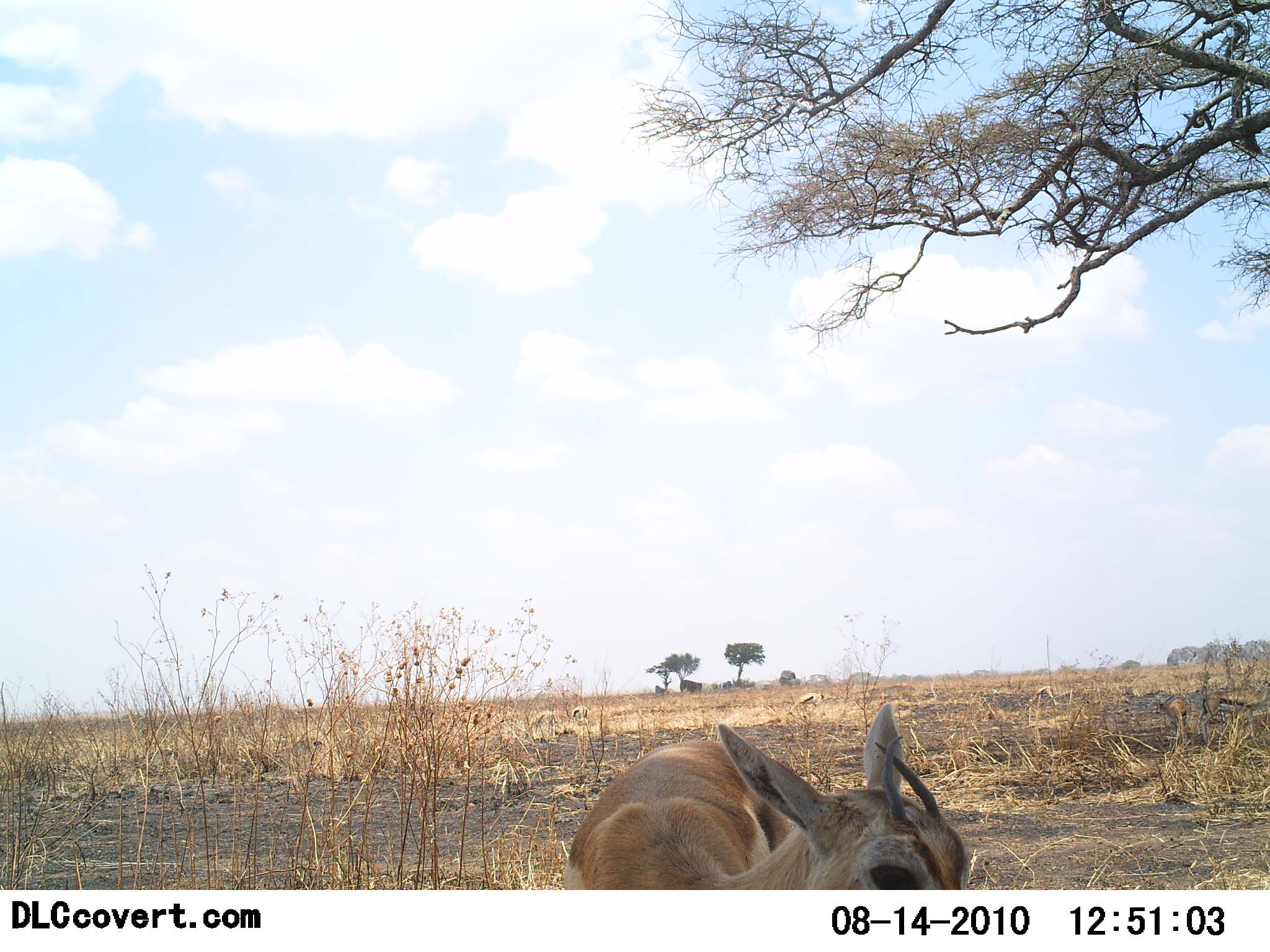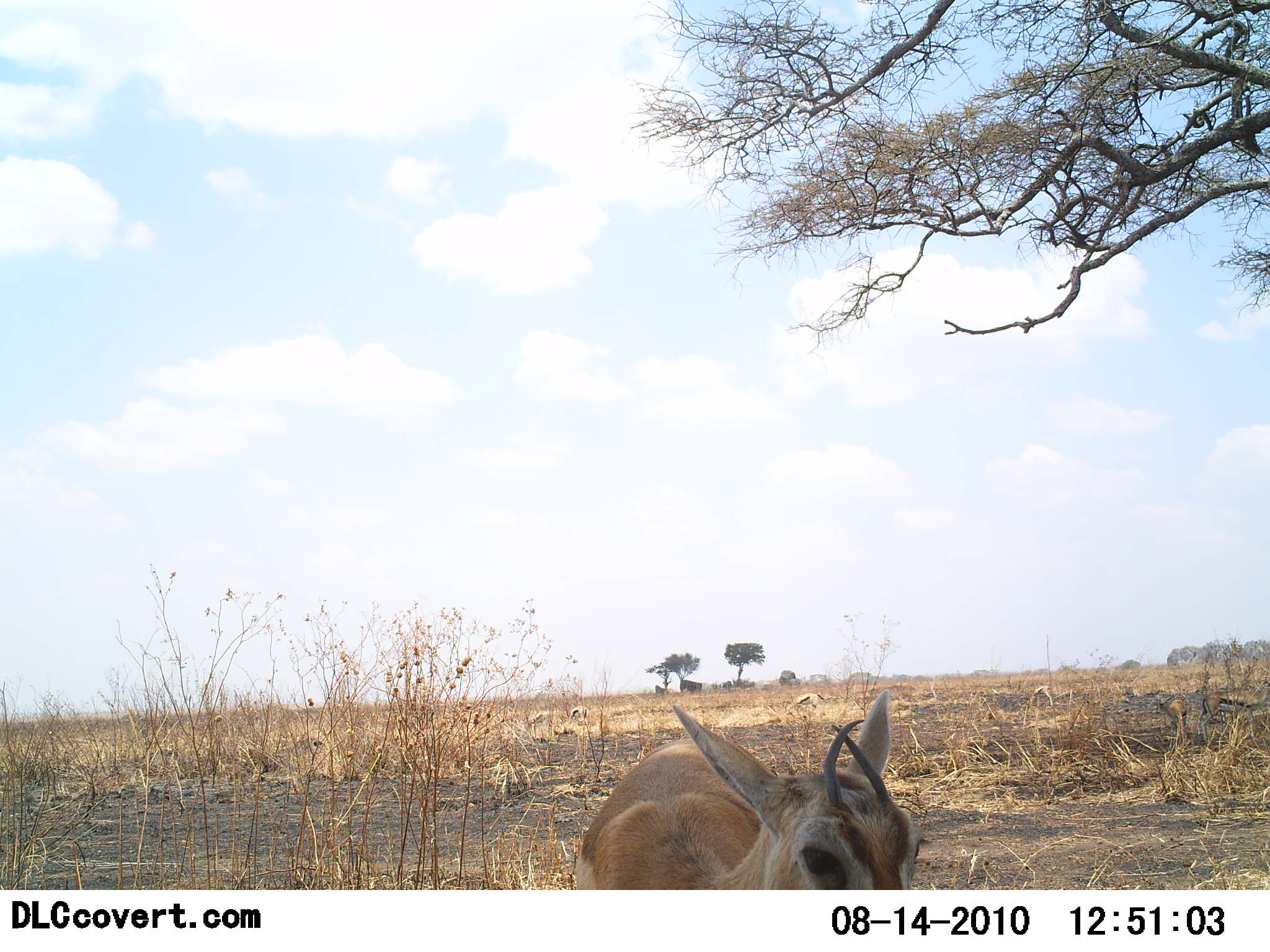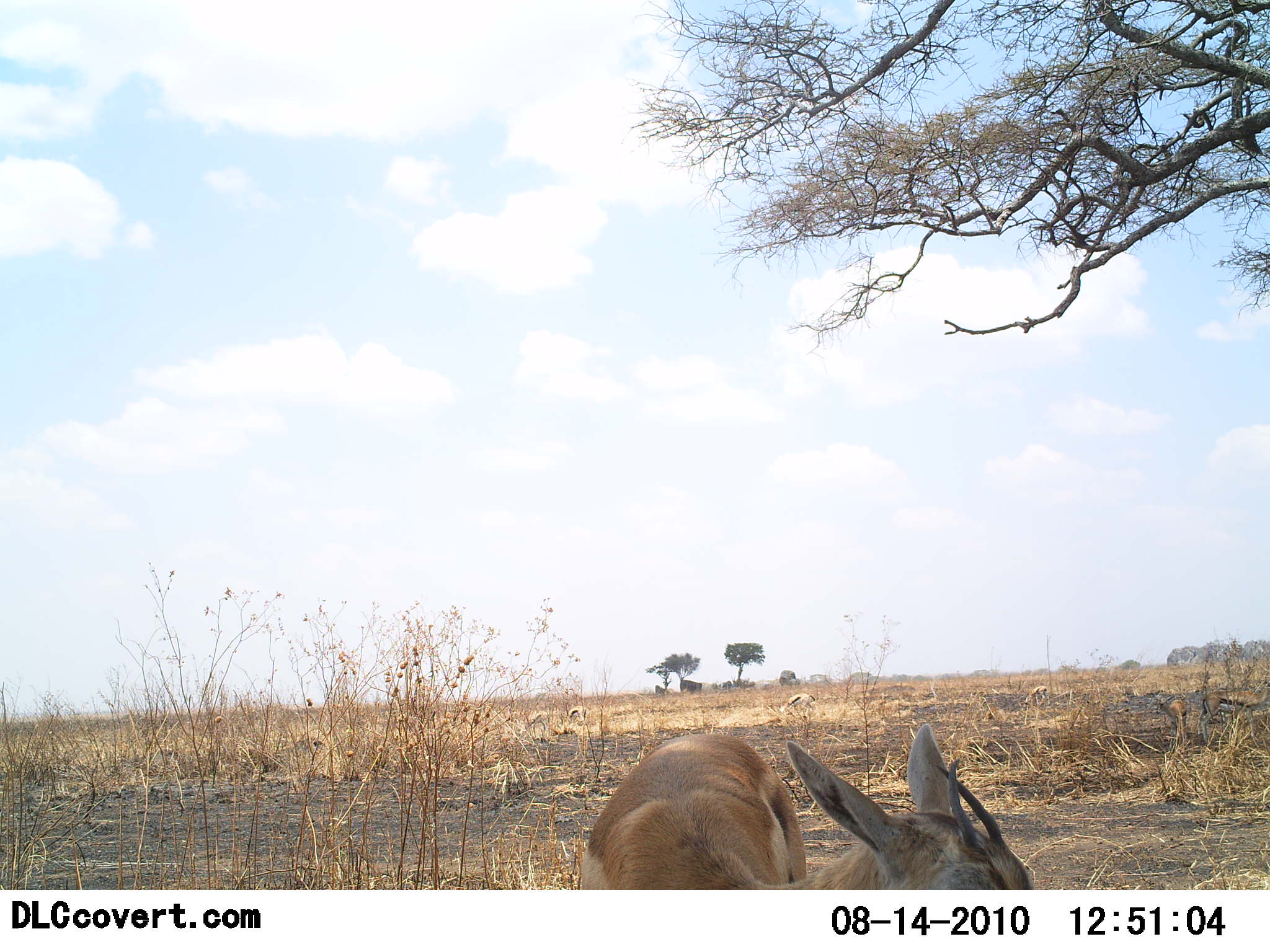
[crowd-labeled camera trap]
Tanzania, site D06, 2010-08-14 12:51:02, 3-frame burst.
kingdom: Animalia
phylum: Chordata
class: Mammalia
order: Artiodactyla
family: Bovidae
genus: Eudorcas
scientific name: Eudorcas thomsonii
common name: thomson's gazelle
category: gazellethomsons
Gazellethomsons (thomson's gazelle) (Eudorcas thomsonii), count 1. Behavior (volunteer vote fractions): standing 71%, resting 18%, moving 29%, interacting 0%. Young present (vote fraction): 18%. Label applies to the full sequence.